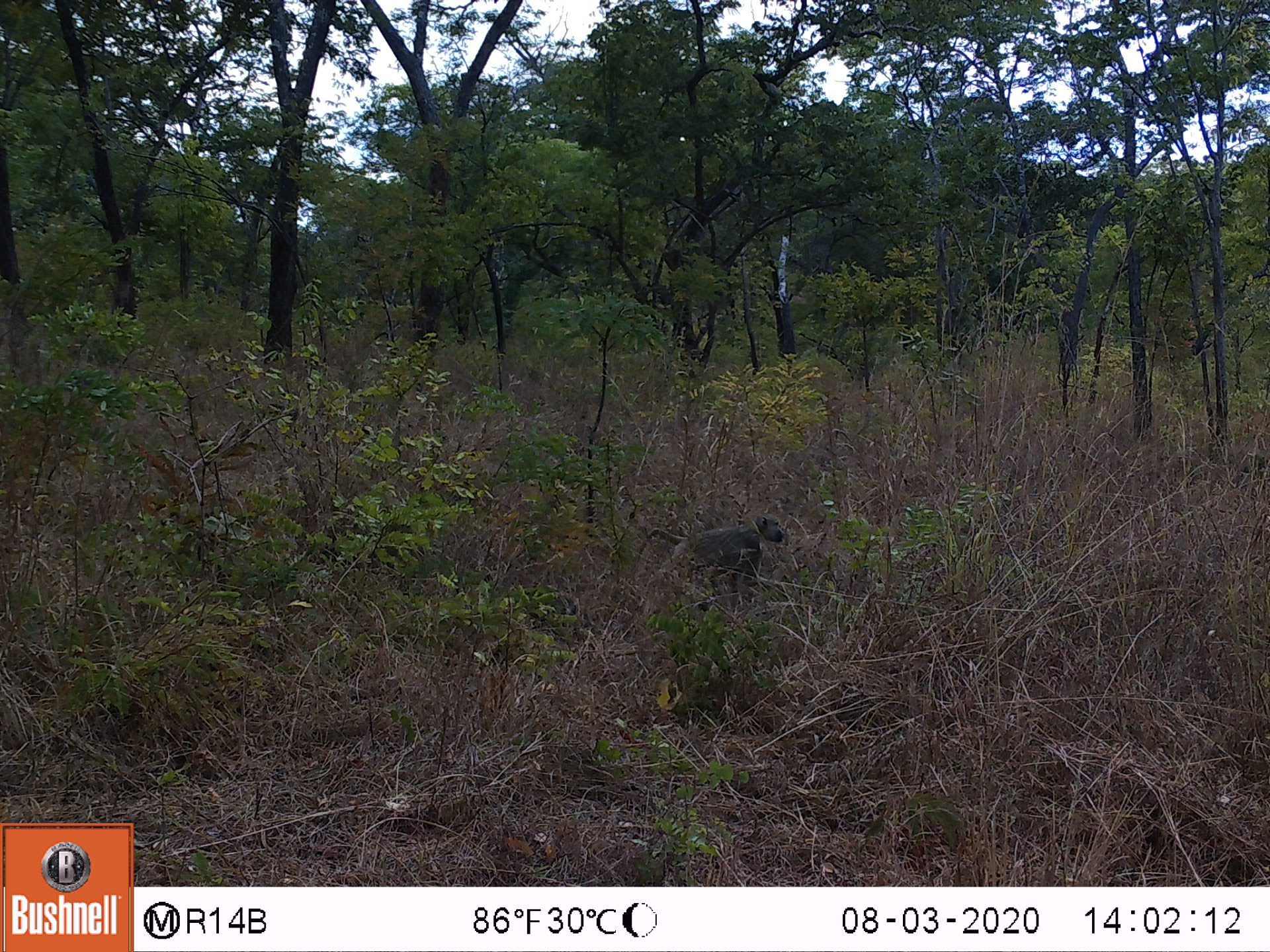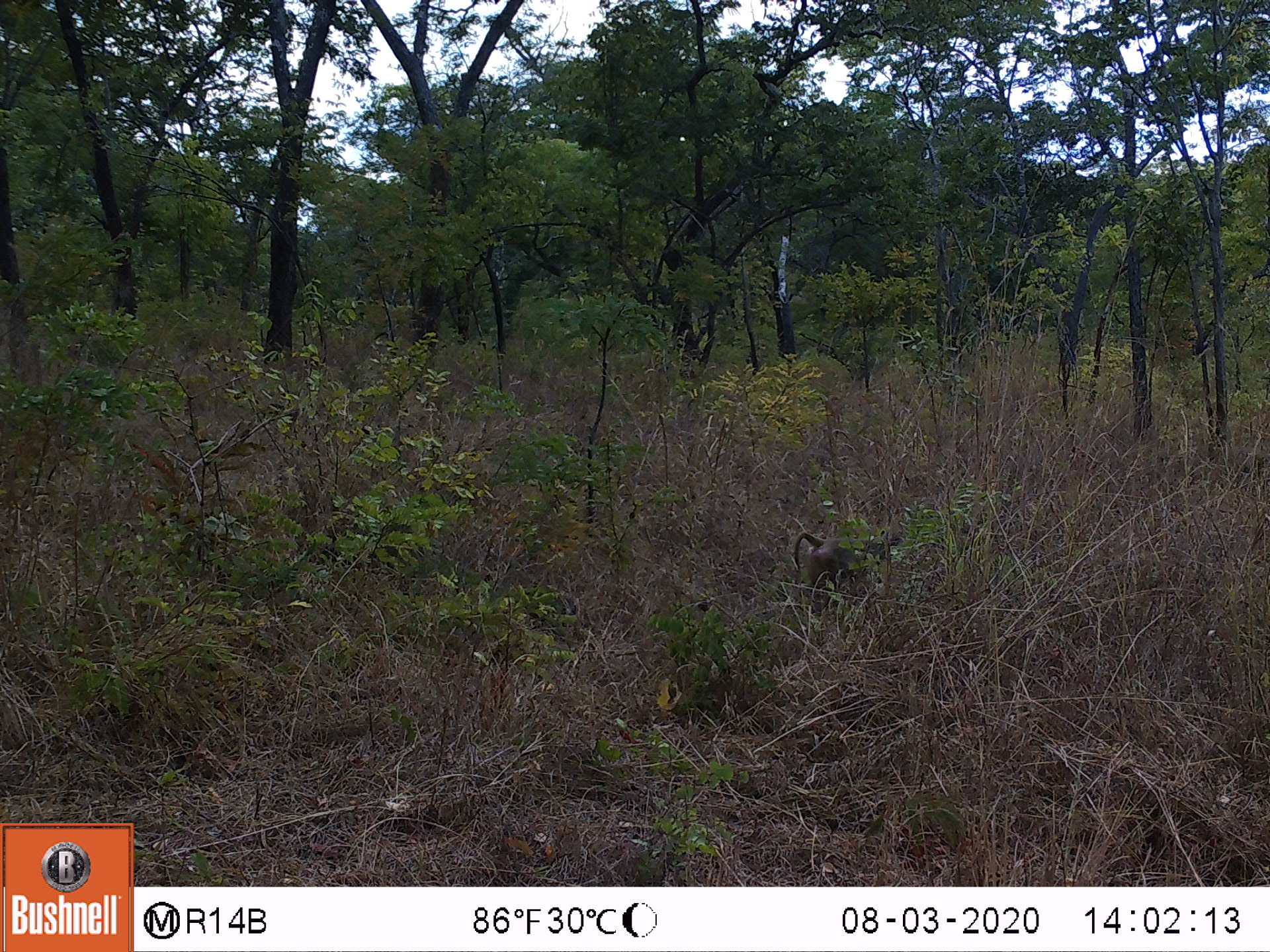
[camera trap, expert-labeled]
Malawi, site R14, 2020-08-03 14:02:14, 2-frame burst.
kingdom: Animalia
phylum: Chordata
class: Mammalia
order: Primates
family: Cercopithecidae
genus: Papio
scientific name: Papio cynocephalus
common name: yellow baboon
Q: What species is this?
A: Yellow baboon (Papio cynocephalus).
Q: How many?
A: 1.